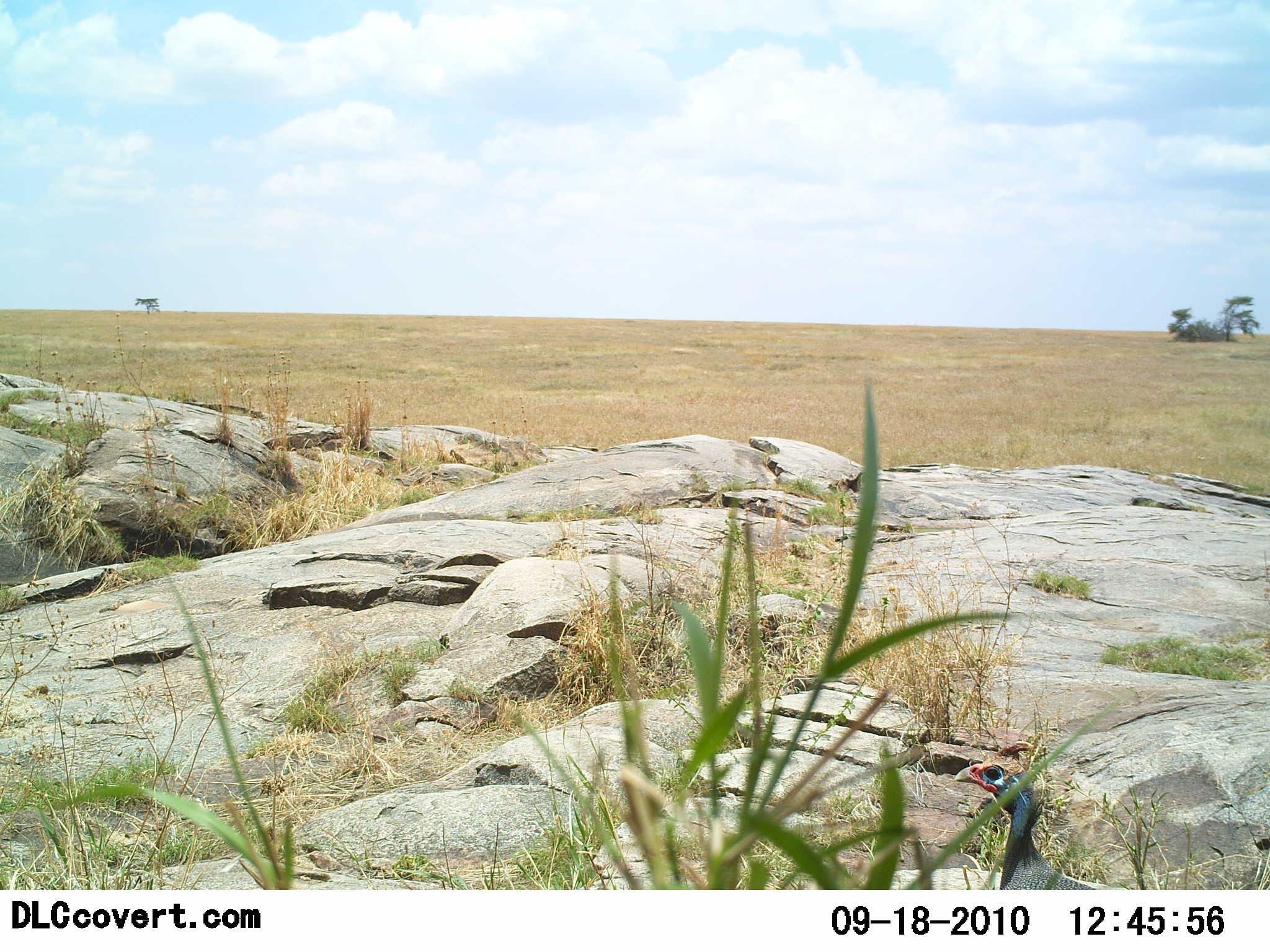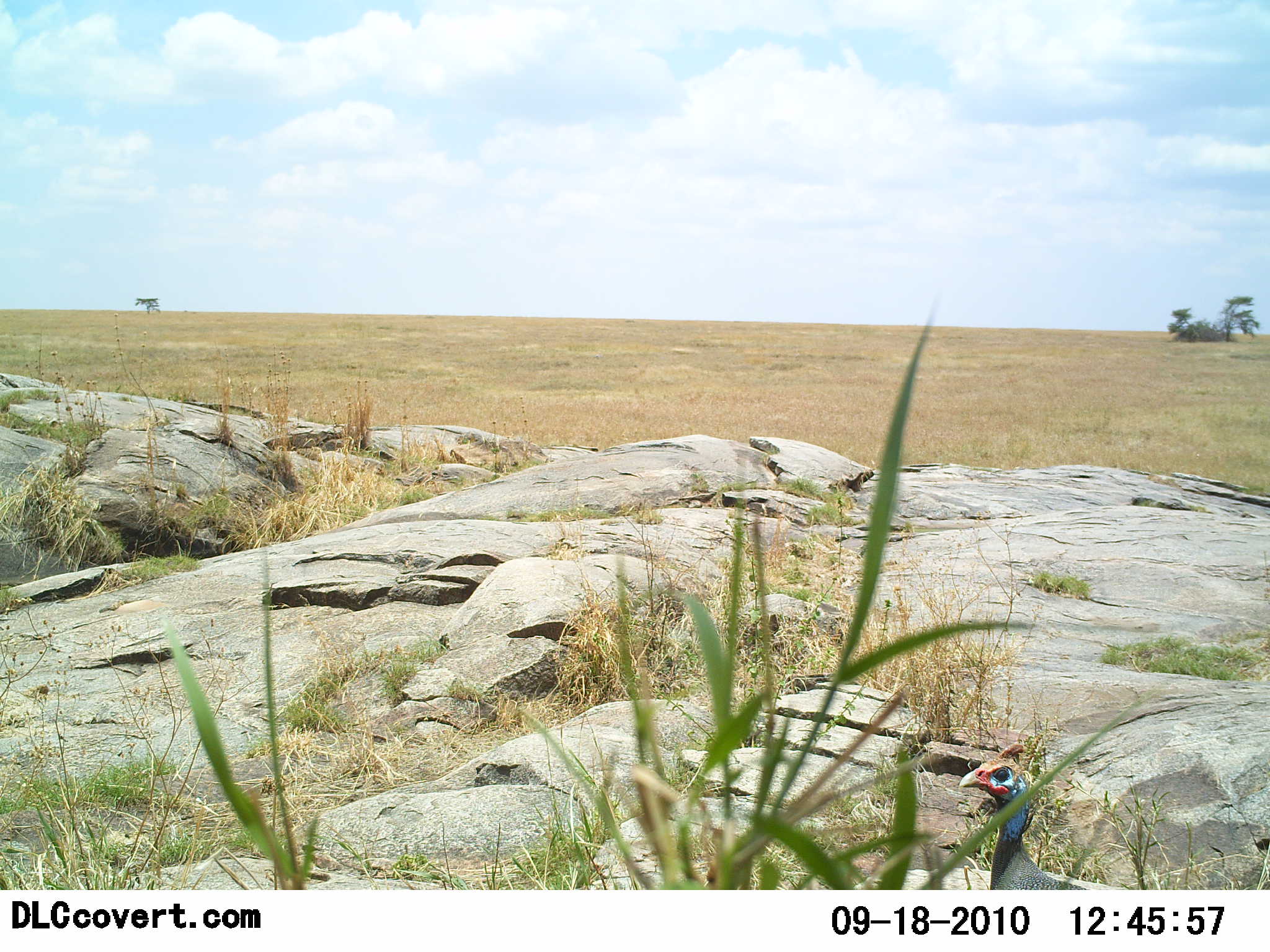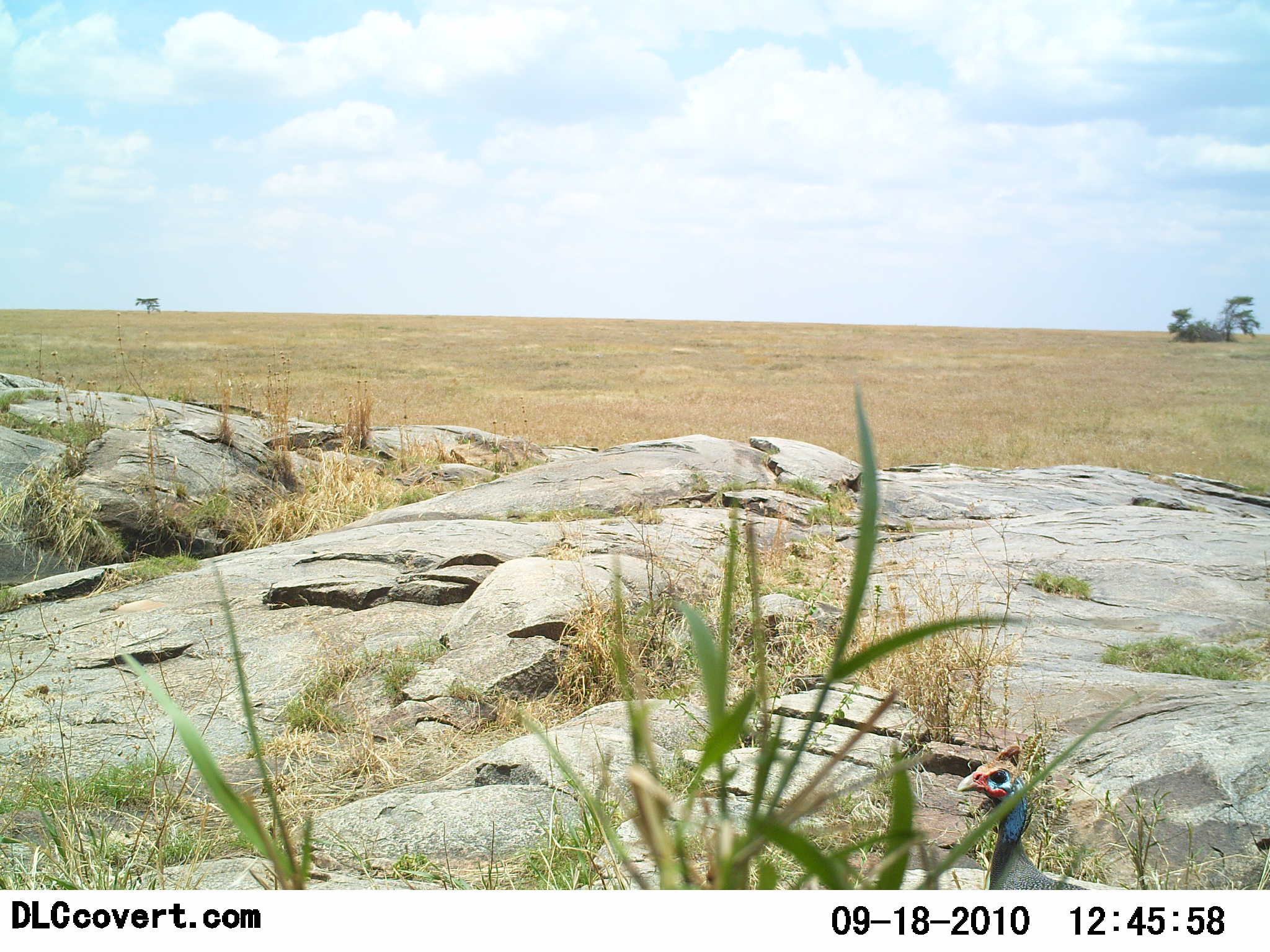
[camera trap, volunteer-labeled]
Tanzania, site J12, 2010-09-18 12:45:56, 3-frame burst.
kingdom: Animalia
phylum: Chordata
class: Aves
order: Galliformes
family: Numididae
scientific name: Numididae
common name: guinea fowl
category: guineafowl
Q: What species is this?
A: Guineafowl (guinea fowl) (Numididae).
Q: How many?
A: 1.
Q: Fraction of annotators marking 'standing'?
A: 75%.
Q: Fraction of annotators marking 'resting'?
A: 0%.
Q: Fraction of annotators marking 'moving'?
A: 17%.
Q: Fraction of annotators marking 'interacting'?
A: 0%.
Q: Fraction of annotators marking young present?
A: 0%.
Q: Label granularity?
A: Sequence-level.